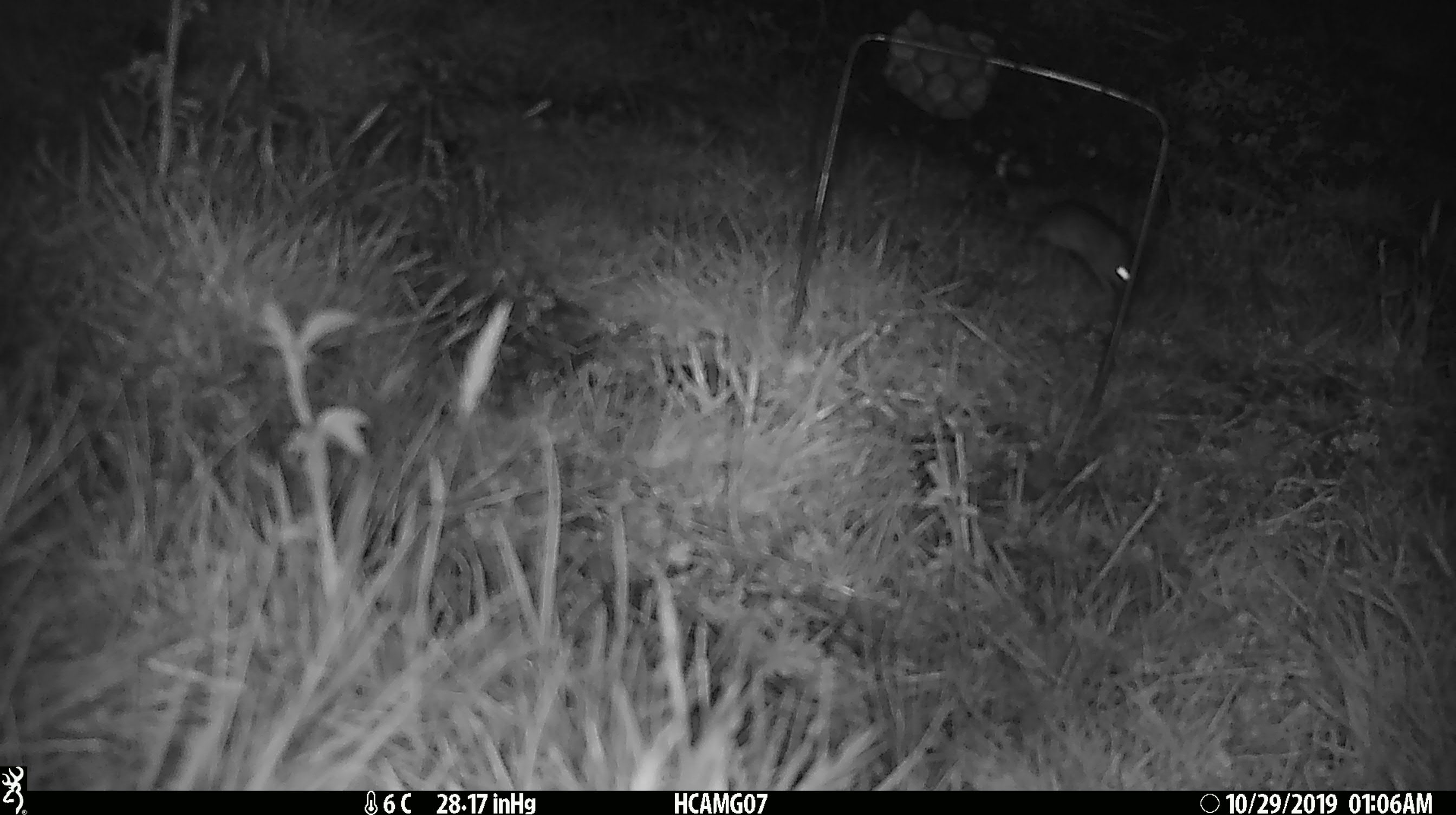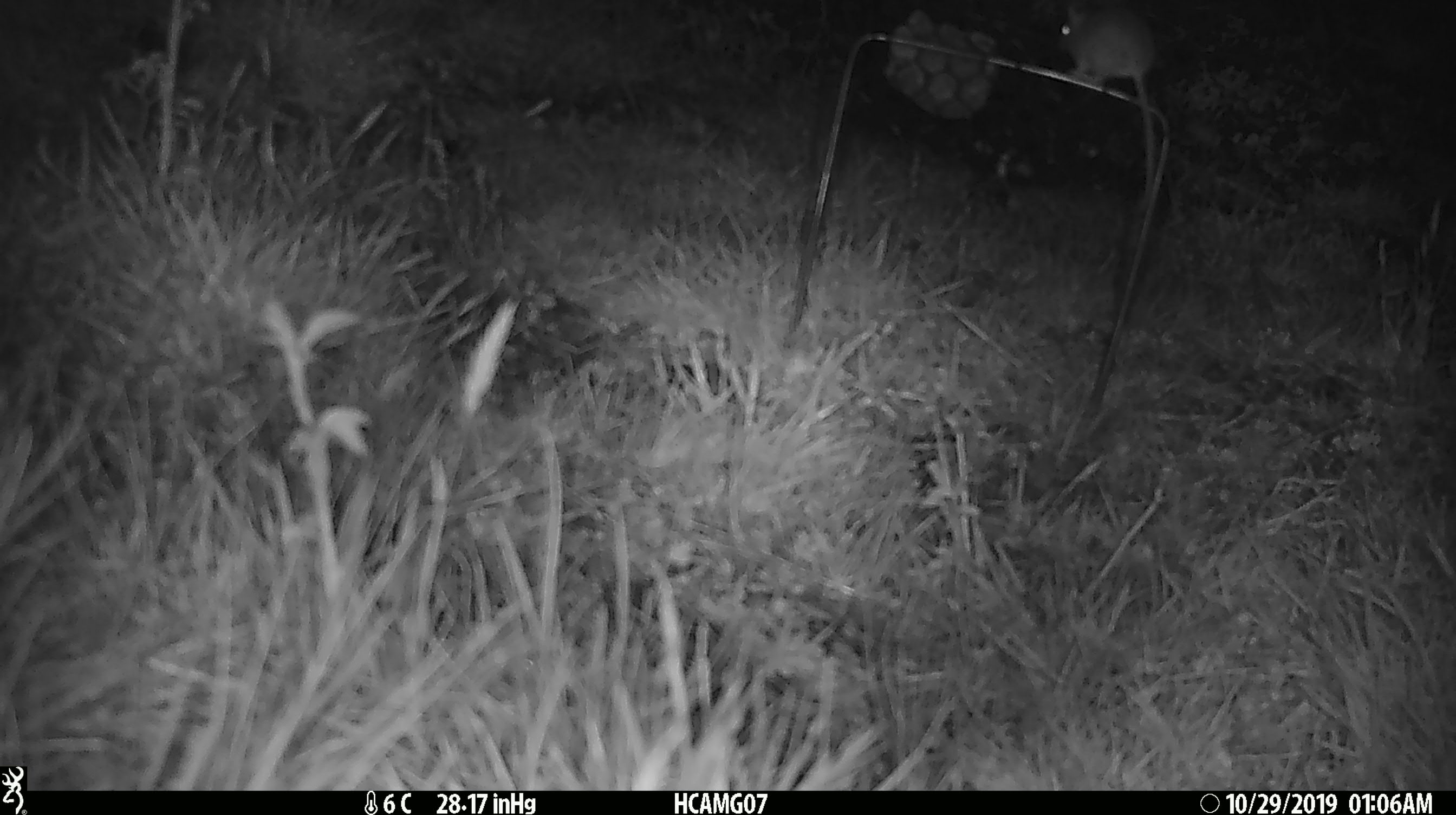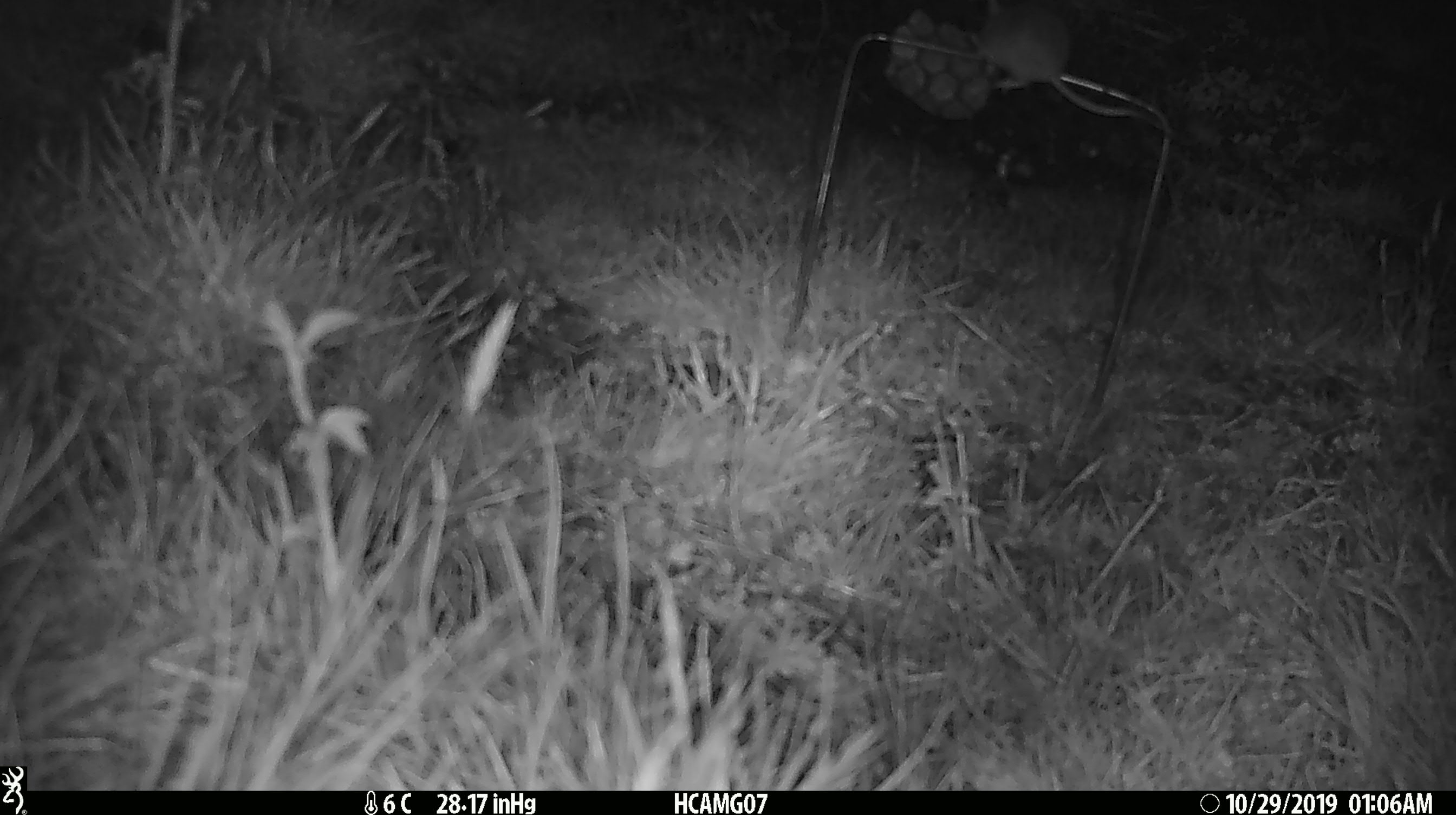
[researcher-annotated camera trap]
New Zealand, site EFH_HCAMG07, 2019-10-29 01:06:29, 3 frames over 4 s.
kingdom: Animalia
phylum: Chordata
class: Mammalia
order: Rodentia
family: Muridae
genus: Mus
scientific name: Mus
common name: mouse